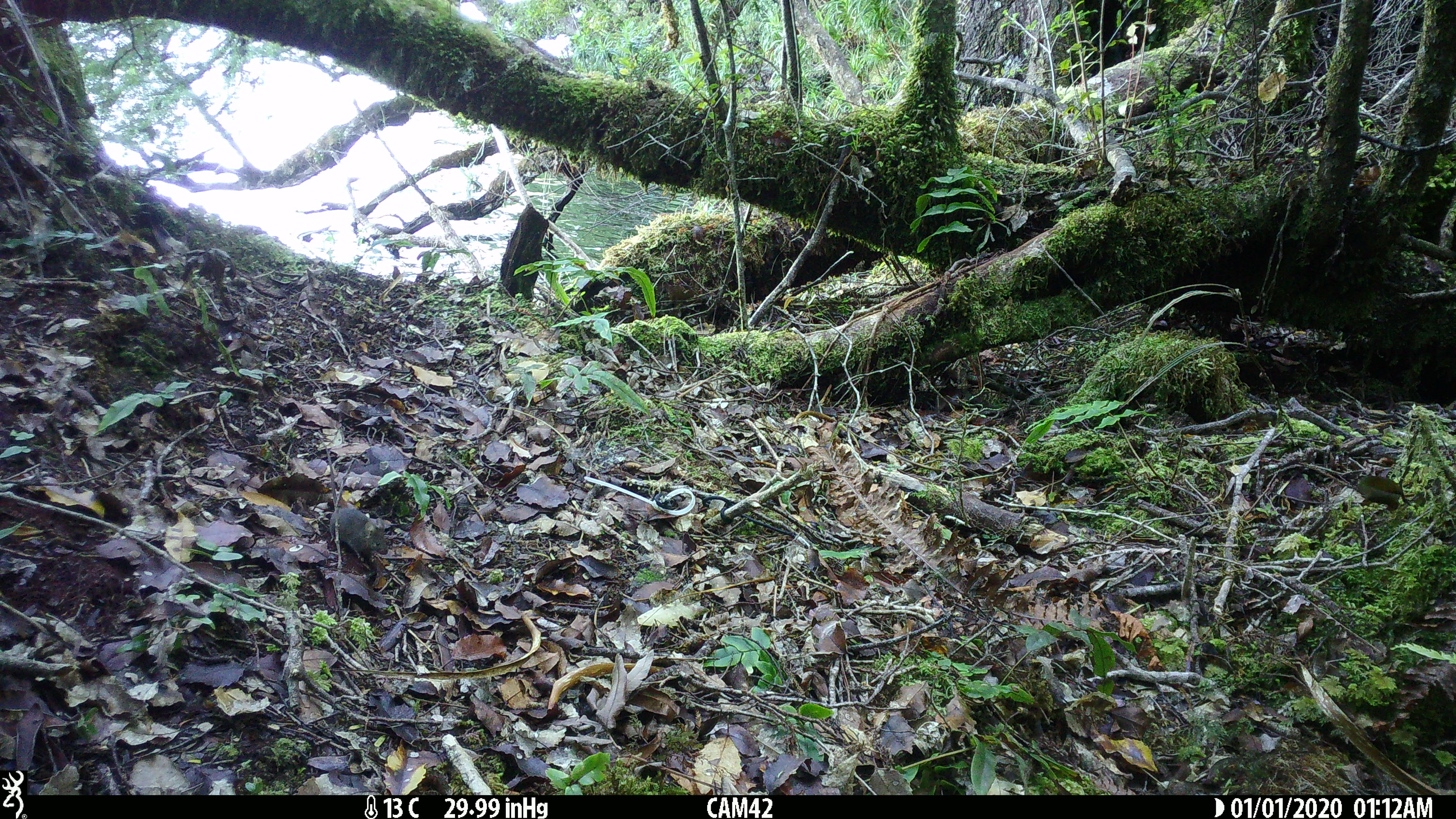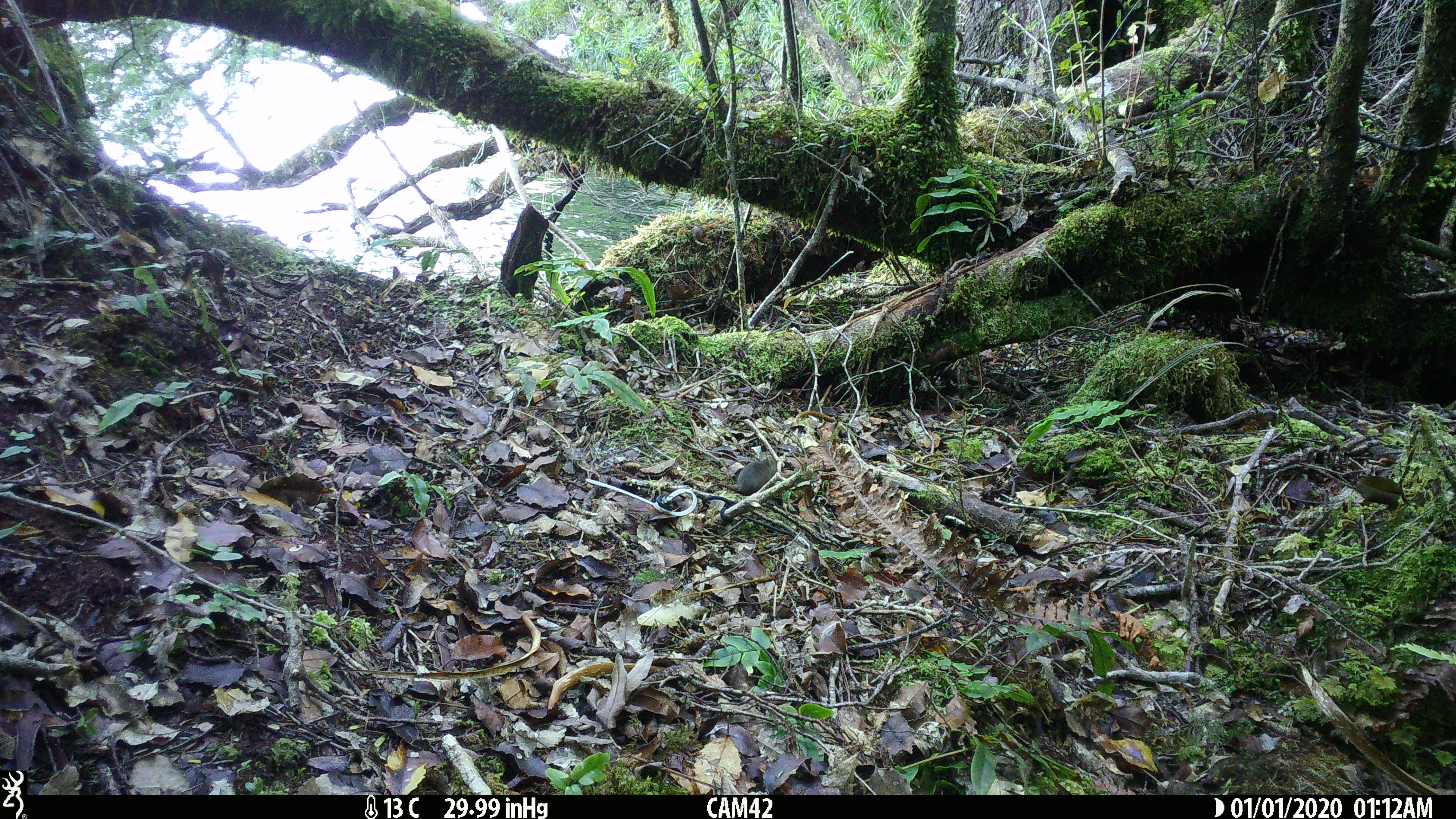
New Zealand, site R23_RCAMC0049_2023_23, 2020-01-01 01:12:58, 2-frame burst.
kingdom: Animalia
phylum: Chordata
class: Mammalia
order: Rodentia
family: Muridae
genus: Mus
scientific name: Mus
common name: mouse